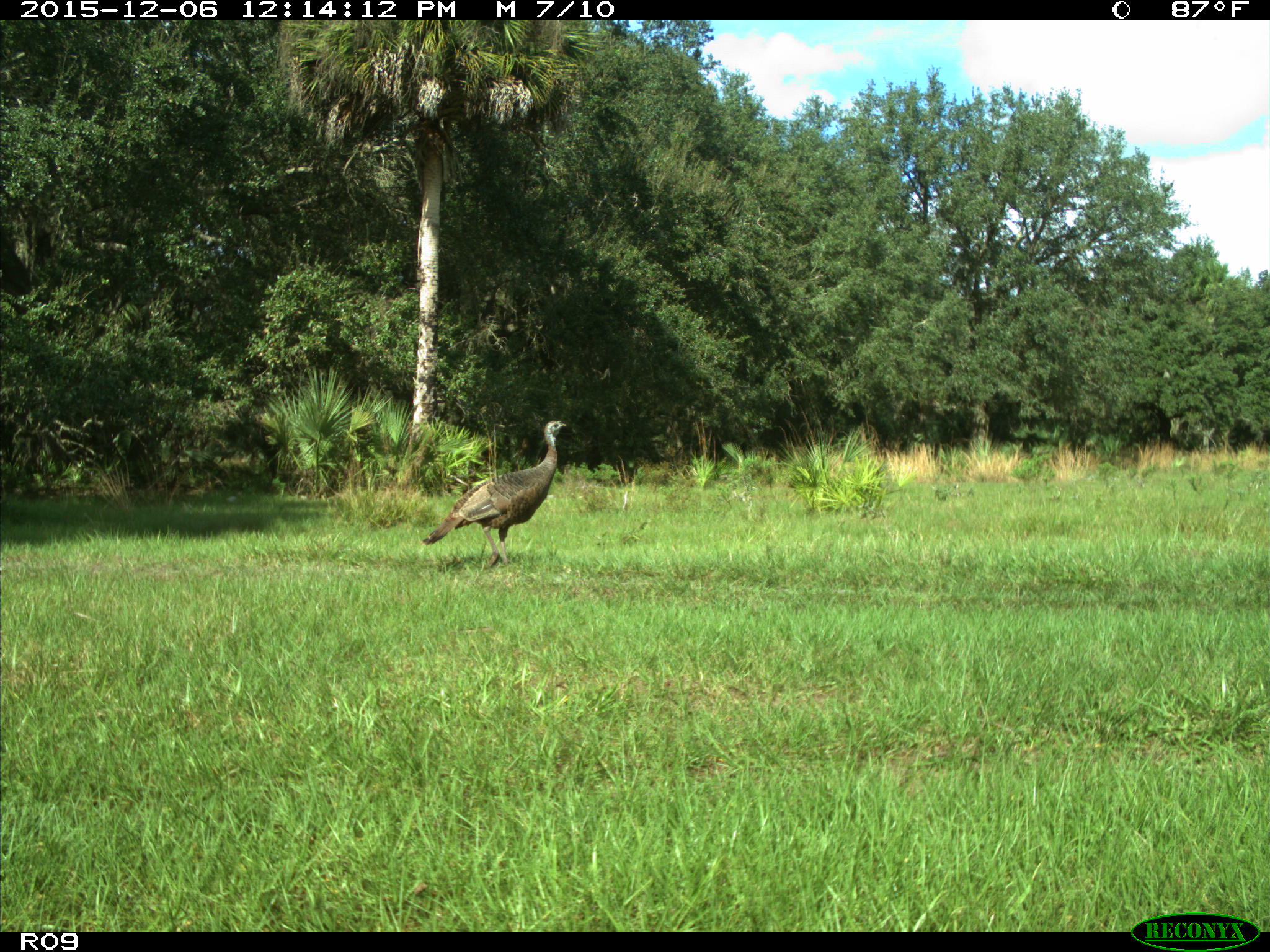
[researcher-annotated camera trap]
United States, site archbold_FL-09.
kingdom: Animalia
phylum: Chordata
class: Aves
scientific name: Aves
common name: birds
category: unidentified bird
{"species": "unidentified bird (birds) (Aves)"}